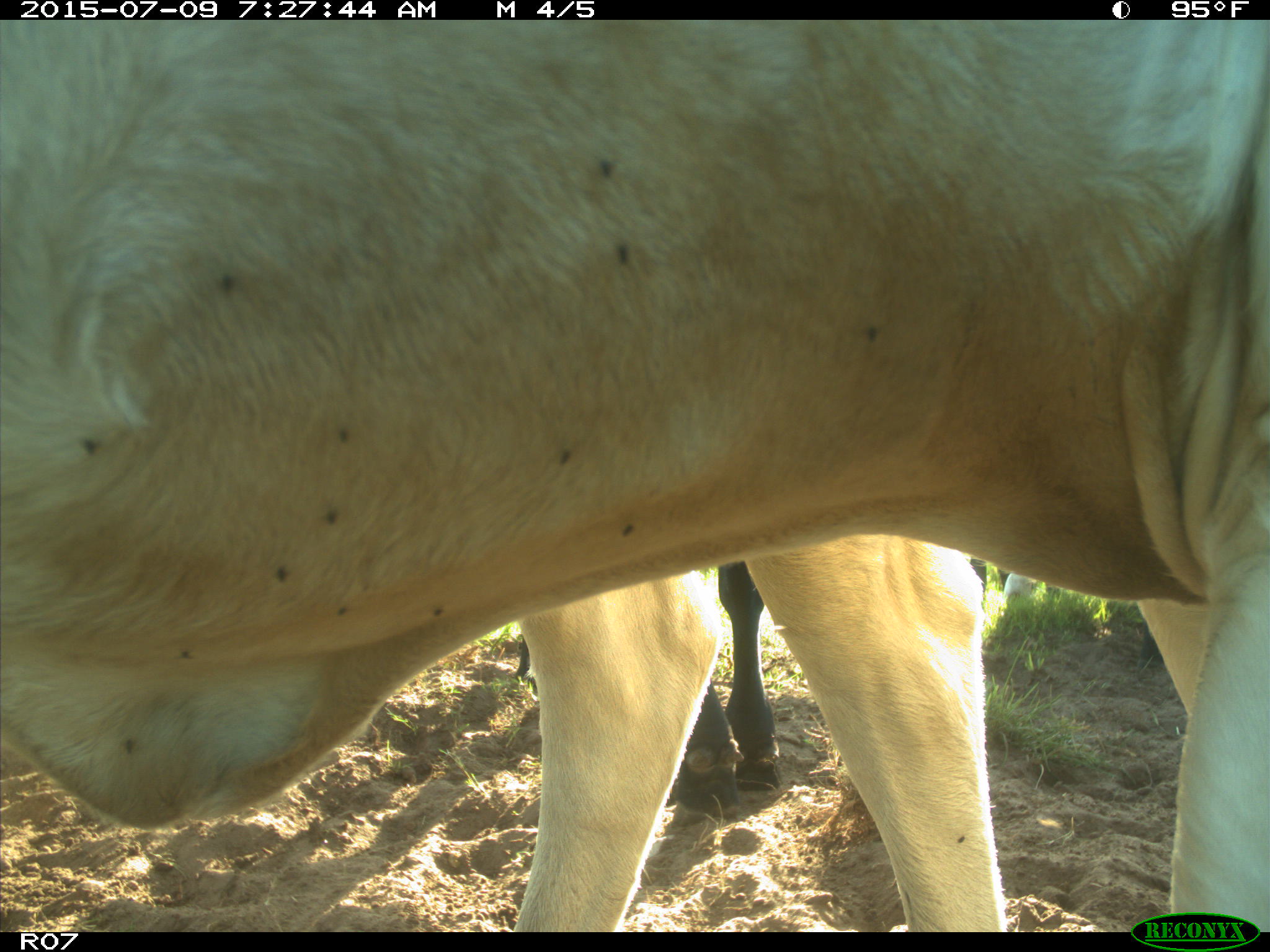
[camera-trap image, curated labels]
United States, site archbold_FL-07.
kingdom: Animalia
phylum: Chordata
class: Mammalia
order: Artiodactyla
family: Bovidae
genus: Bos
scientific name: Bos taurus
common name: domestic cow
Bos taurus (domestic cow).